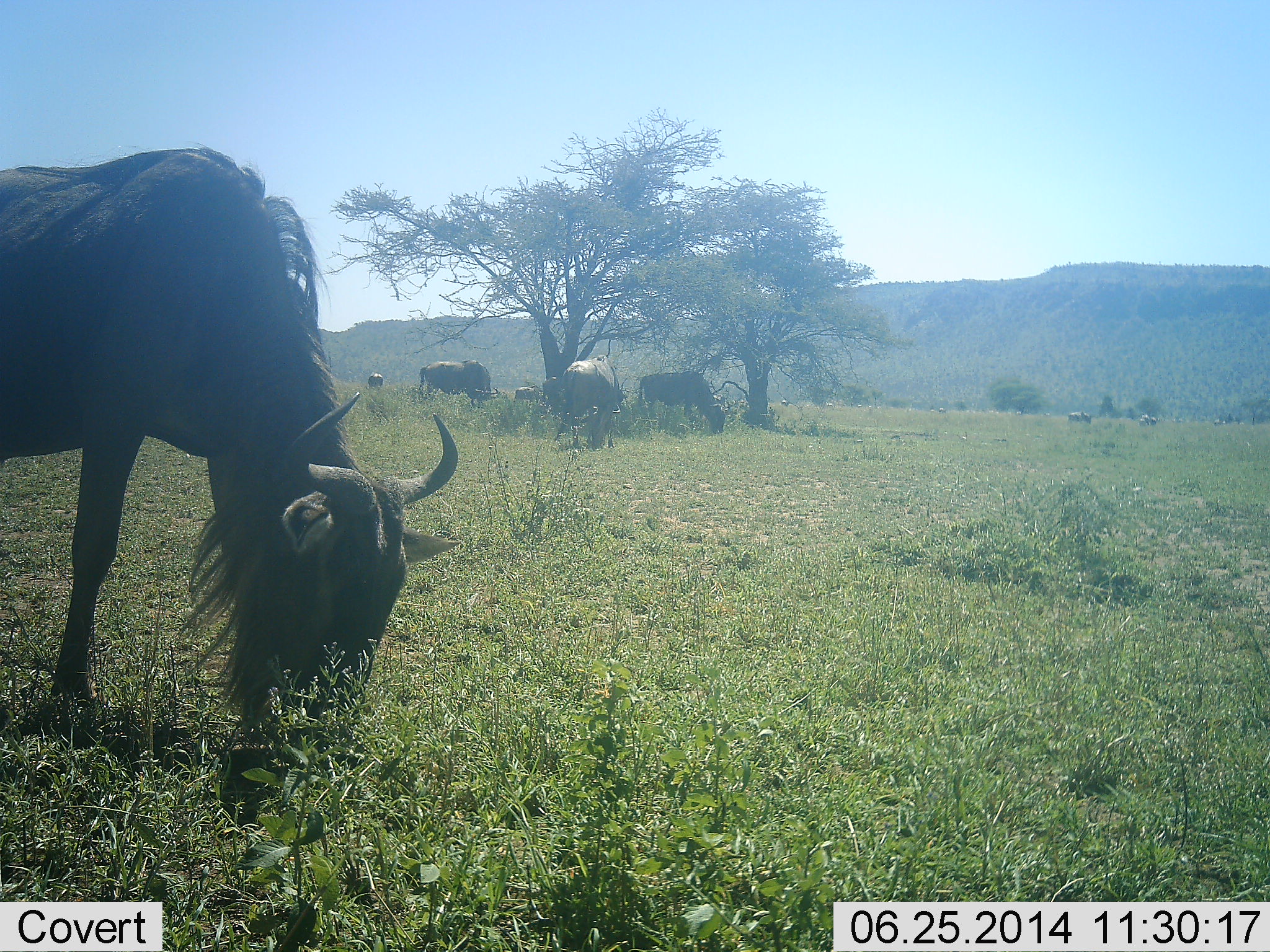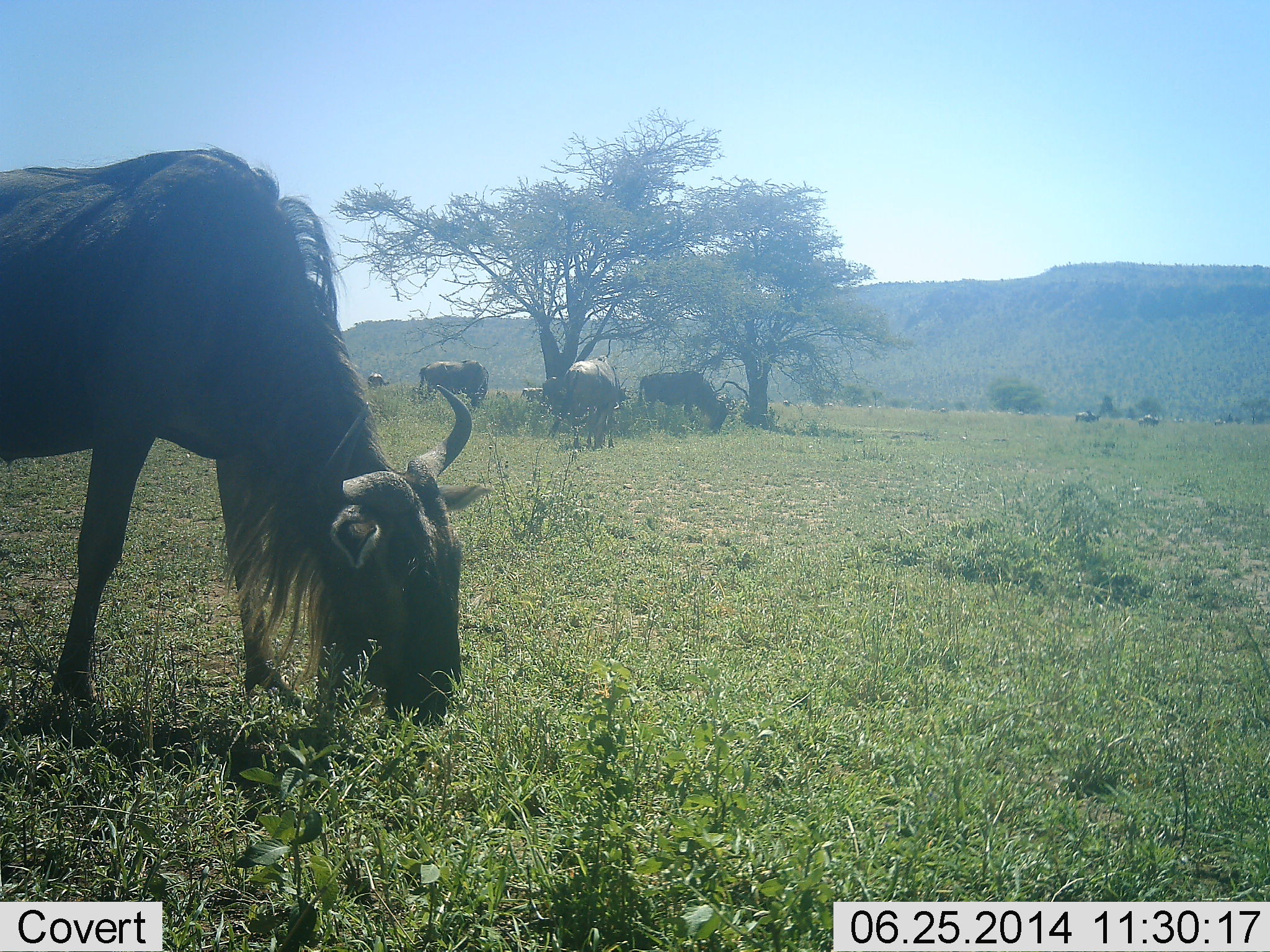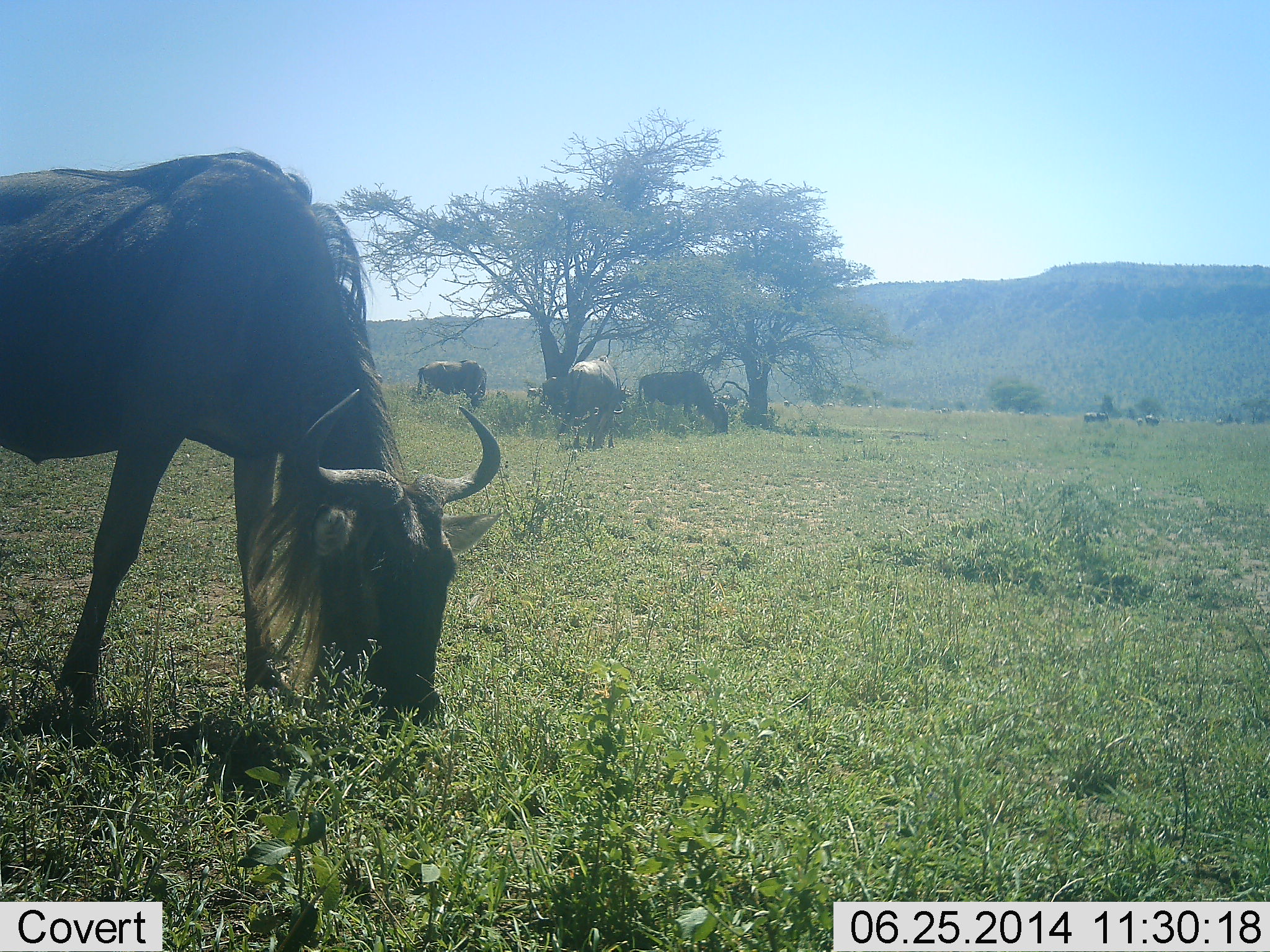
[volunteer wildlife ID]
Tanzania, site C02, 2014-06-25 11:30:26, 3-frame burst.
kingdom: Animalia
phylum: Chordata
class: Mammalia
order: Artiodactyla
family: Bovidae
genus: Connochaetes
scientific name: Connochaetes taurinus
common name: blue wildebeest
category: wildebeest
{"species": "wildebeest (blue wildebeest) (Connochaetes taurinus)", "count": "8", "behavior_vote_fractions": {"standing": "40%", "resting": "0%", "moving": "30%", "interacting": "0%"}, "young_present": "0%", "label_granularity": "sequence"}